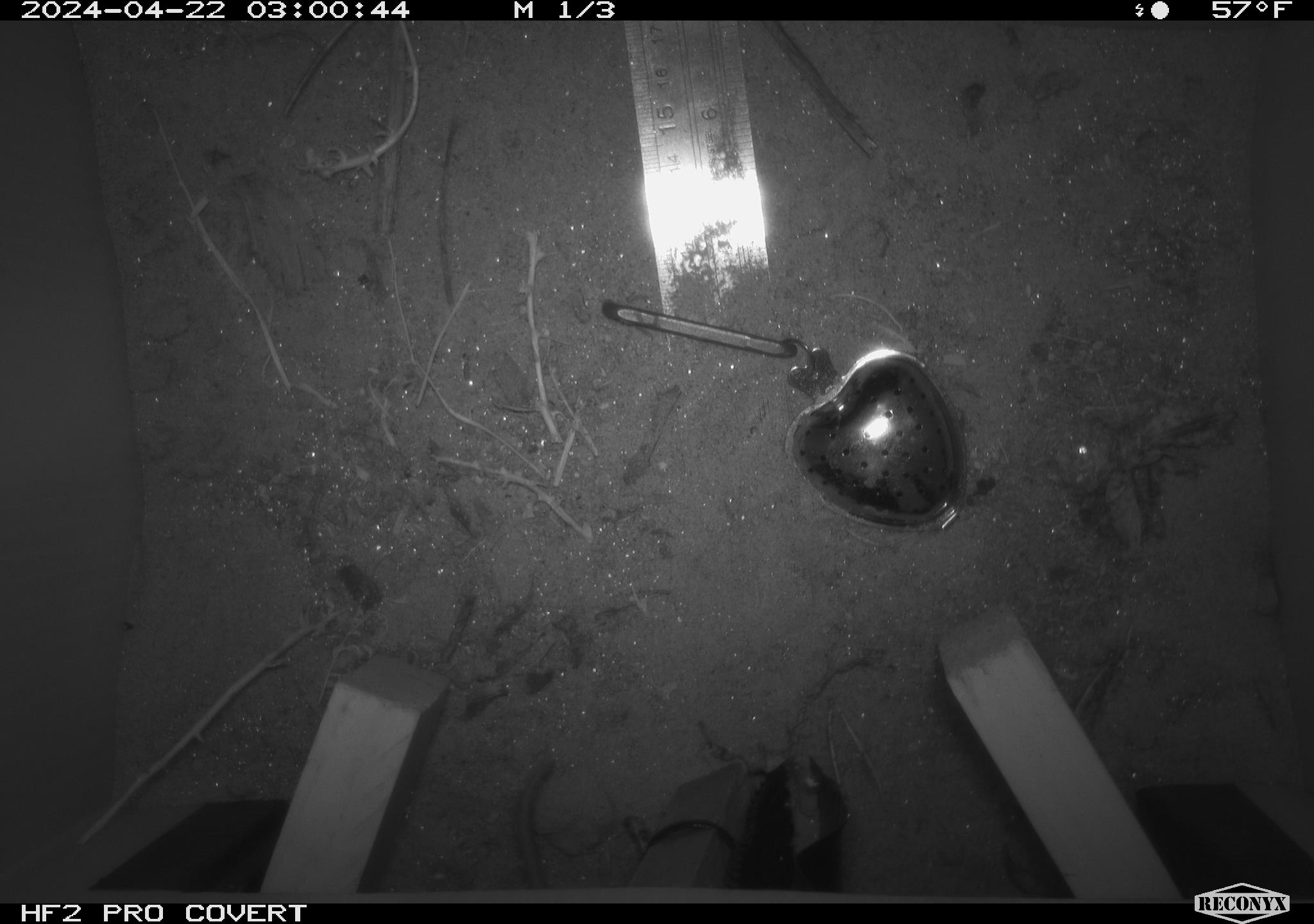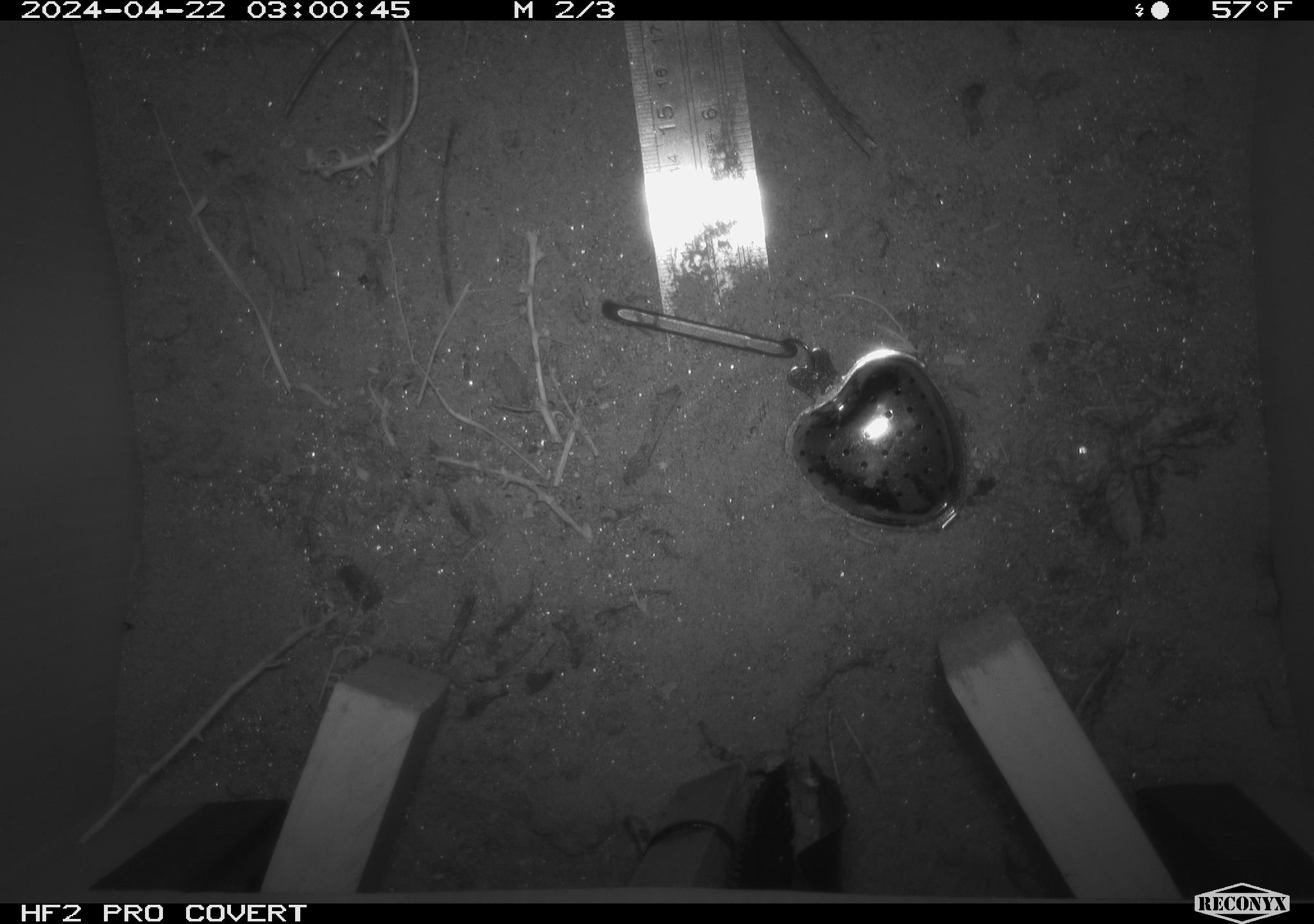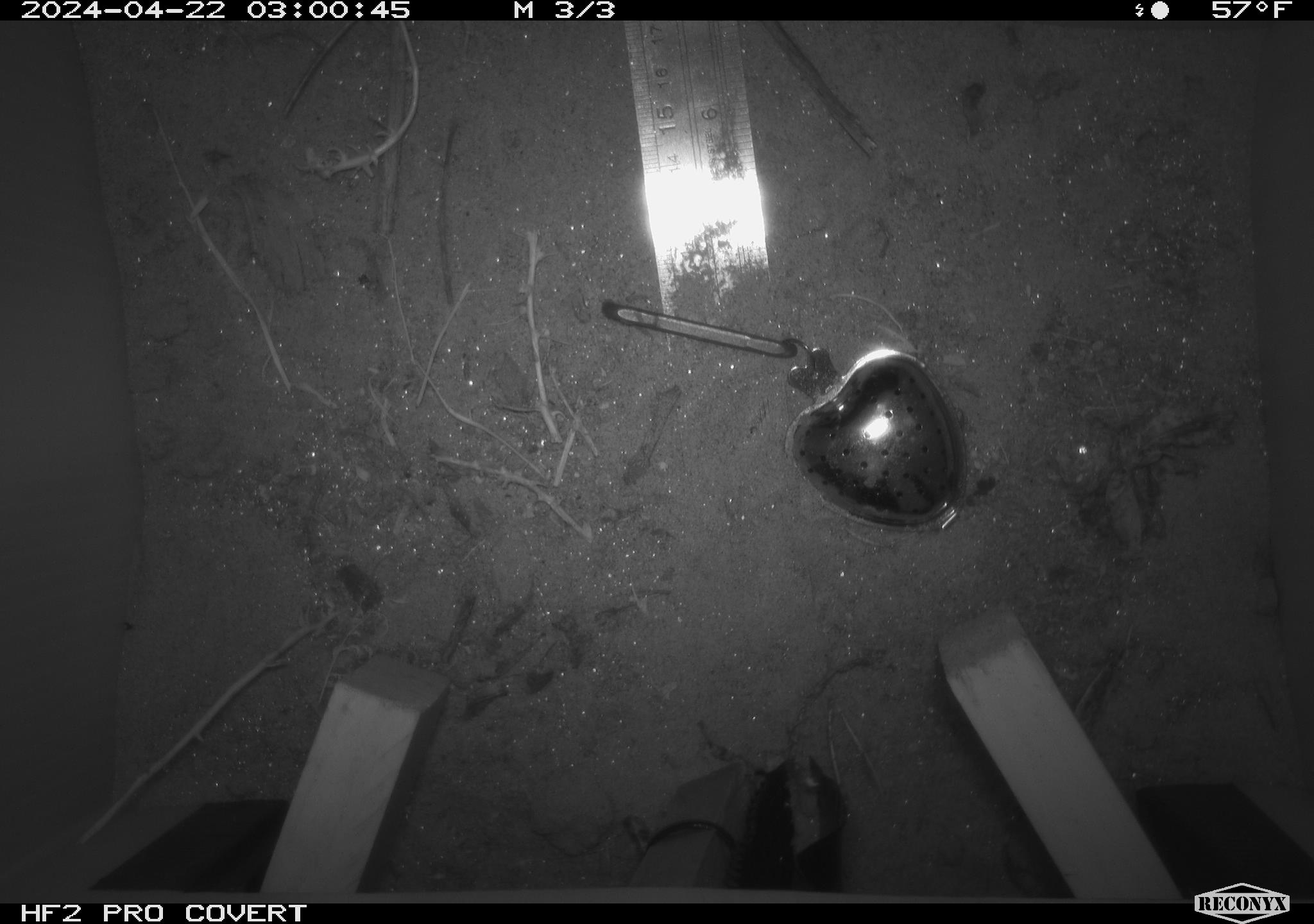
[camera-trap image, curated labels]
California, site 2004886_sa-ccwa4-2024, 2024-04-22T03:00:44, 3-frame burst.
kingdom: Animalia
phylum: Chordata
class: Mammalia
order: Rodentia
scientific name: Rodentia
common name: woodrat or rat or mouse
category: woodrat or rat or mouse species